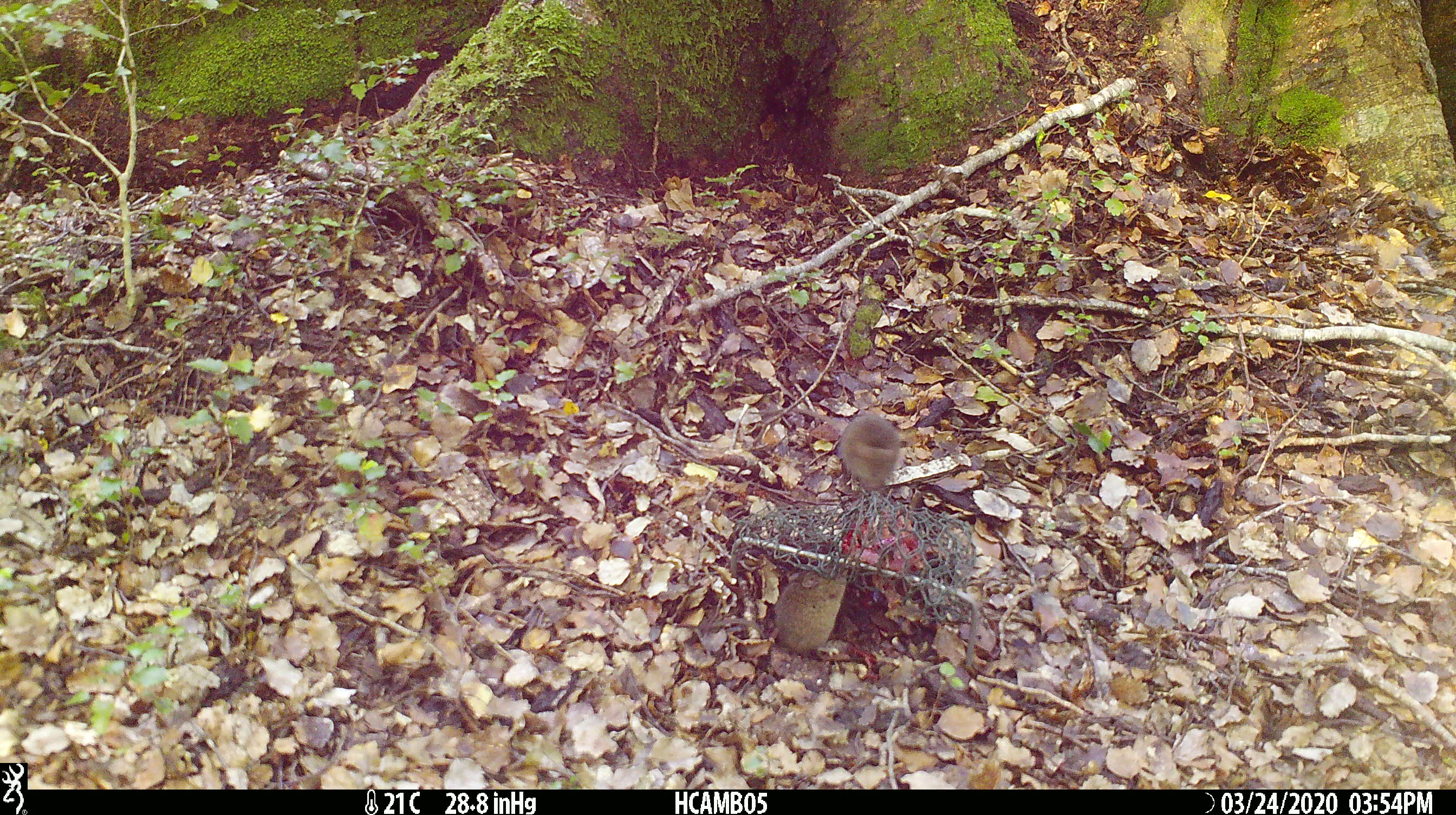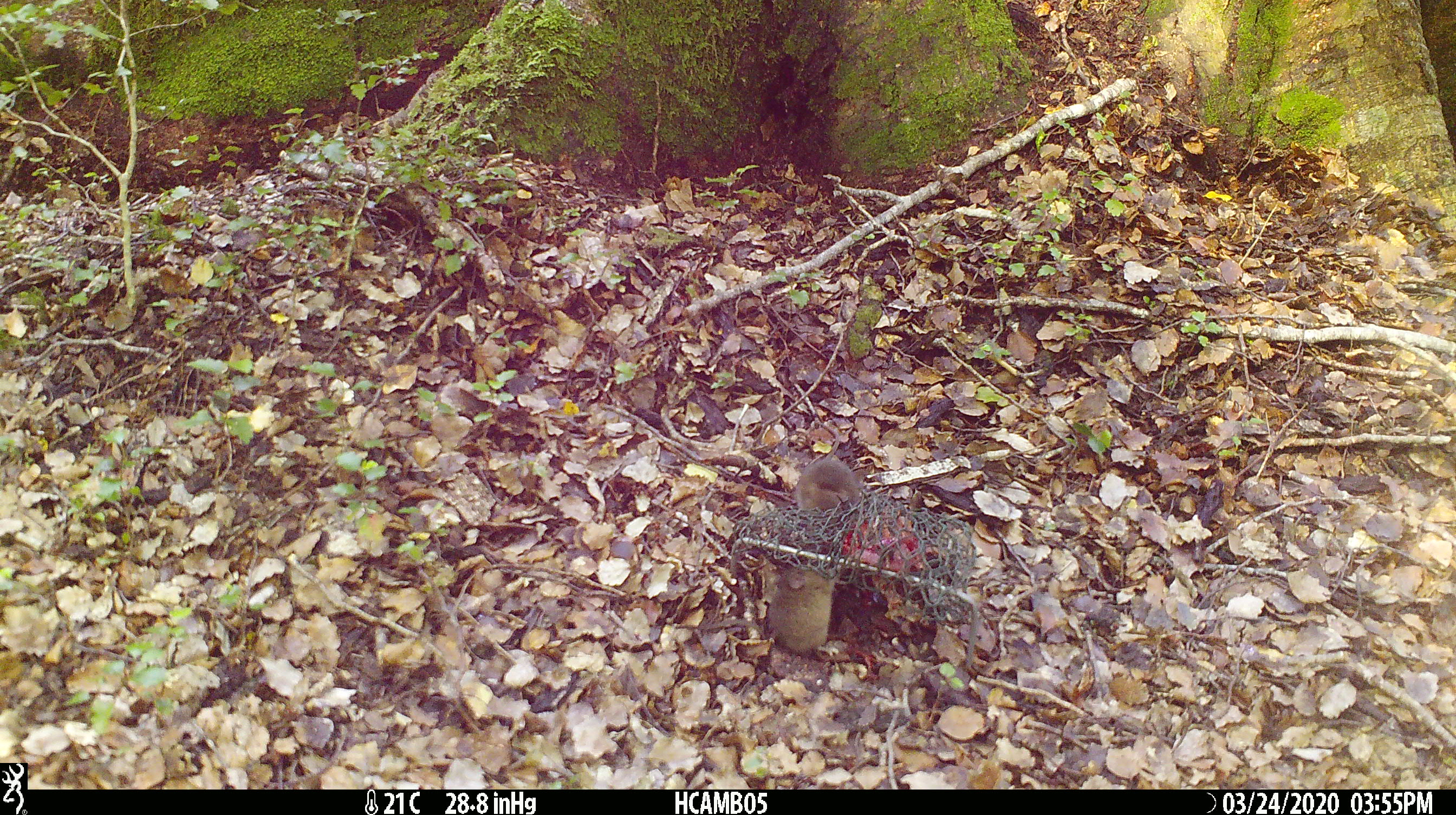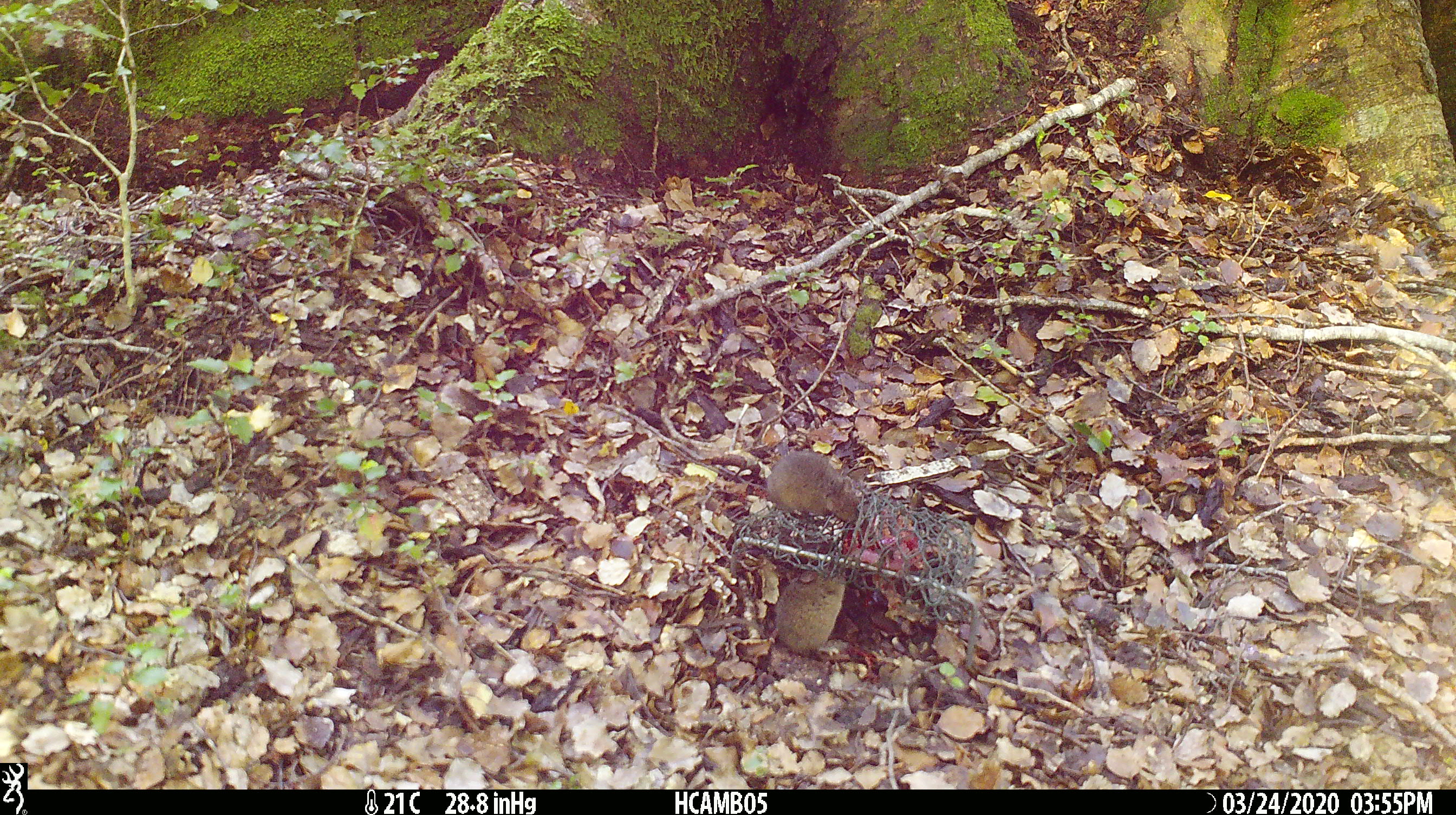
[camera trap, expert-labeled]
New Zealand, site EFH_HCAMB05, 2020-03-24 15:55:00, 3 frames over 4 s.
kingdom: Animalia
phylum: Chordata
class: Mammalia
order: Rodentia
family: Muridae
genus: Mus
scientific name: Mus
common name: mouse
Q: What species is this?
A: Mouse (Mus).